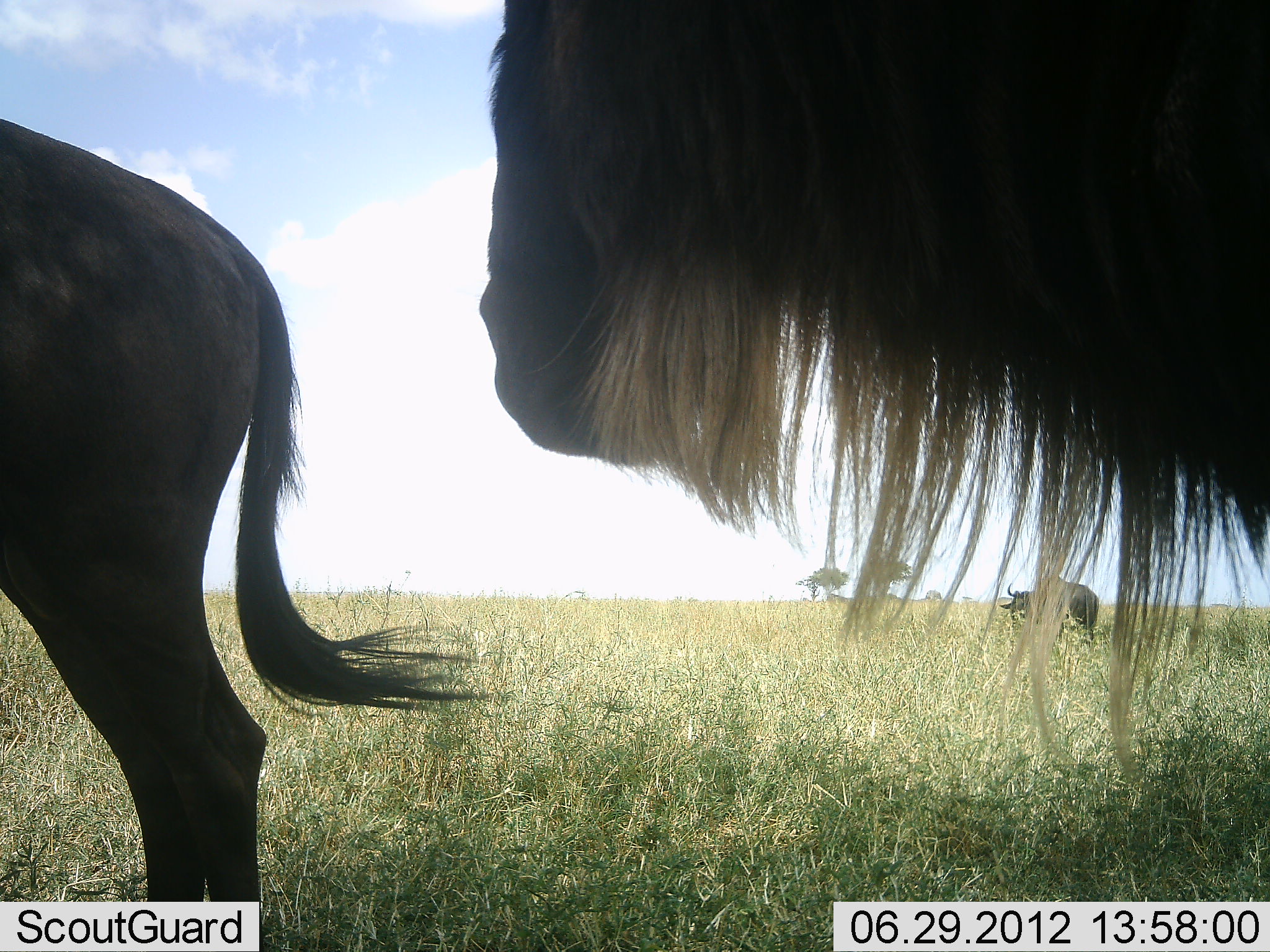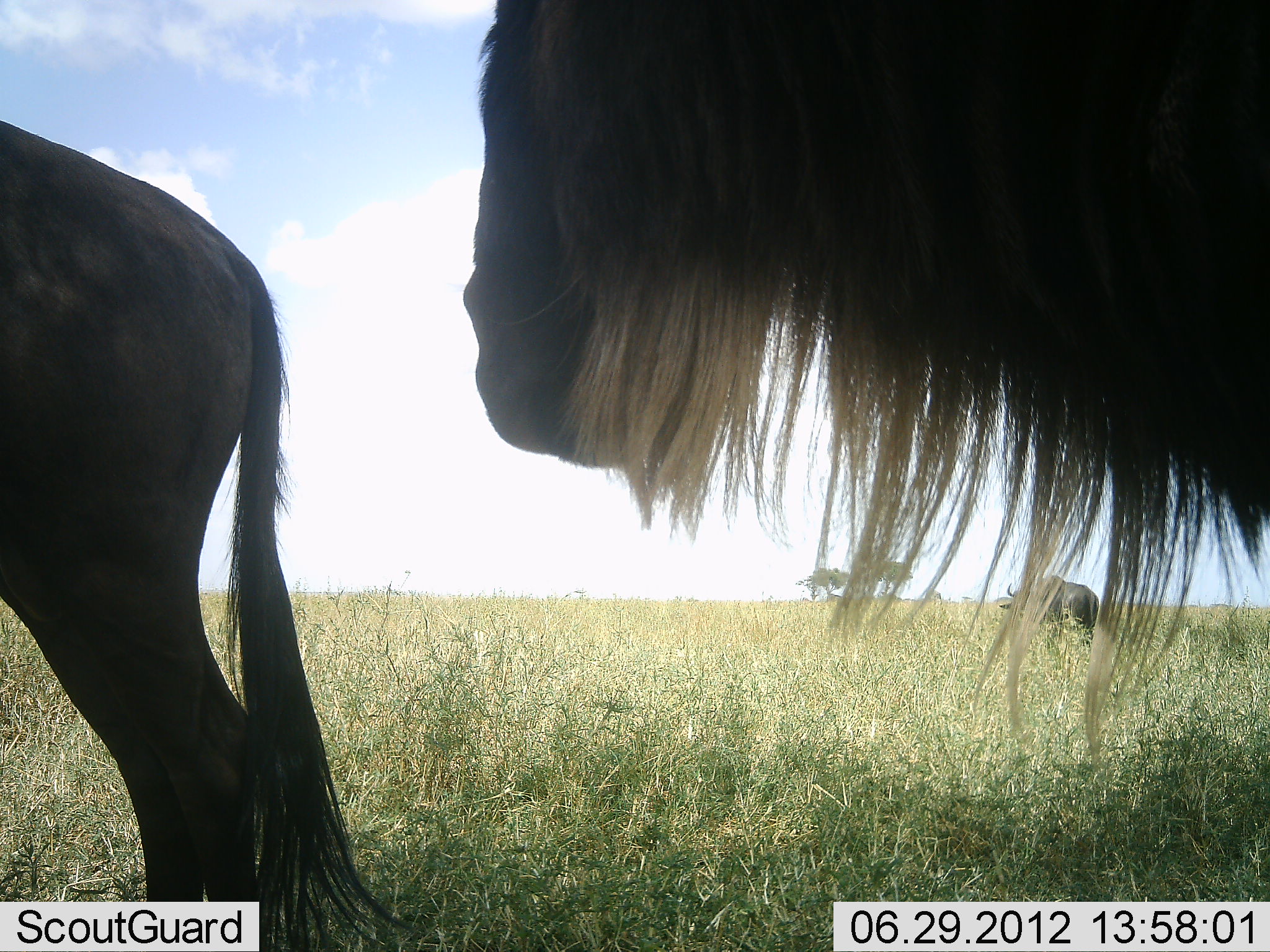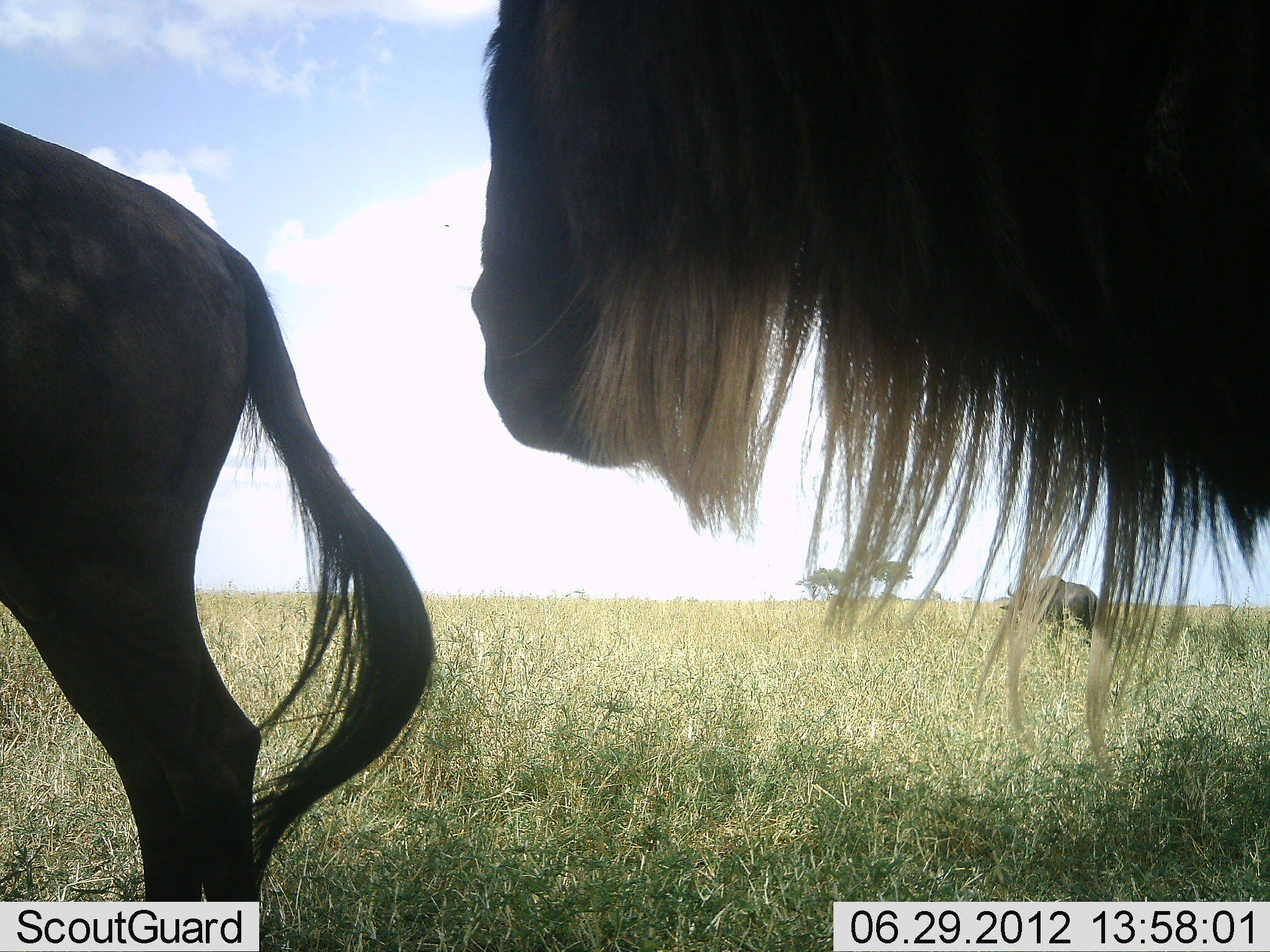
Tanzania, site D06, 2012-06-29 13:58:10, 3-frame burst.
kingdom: Animalia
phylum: Chordata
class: Mammalia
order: Artiodactyla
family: Bovidae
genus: Connochaetes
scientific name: Connochaetes taurinus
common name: blue wildebeest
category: wildebeest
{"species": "wildebeest (blue wildebeest) (Connochaetes taurinus)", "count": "3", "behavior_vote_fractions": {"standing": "91%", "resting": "0%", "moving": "9%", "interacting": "0%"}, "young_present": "0%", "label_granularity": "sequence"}